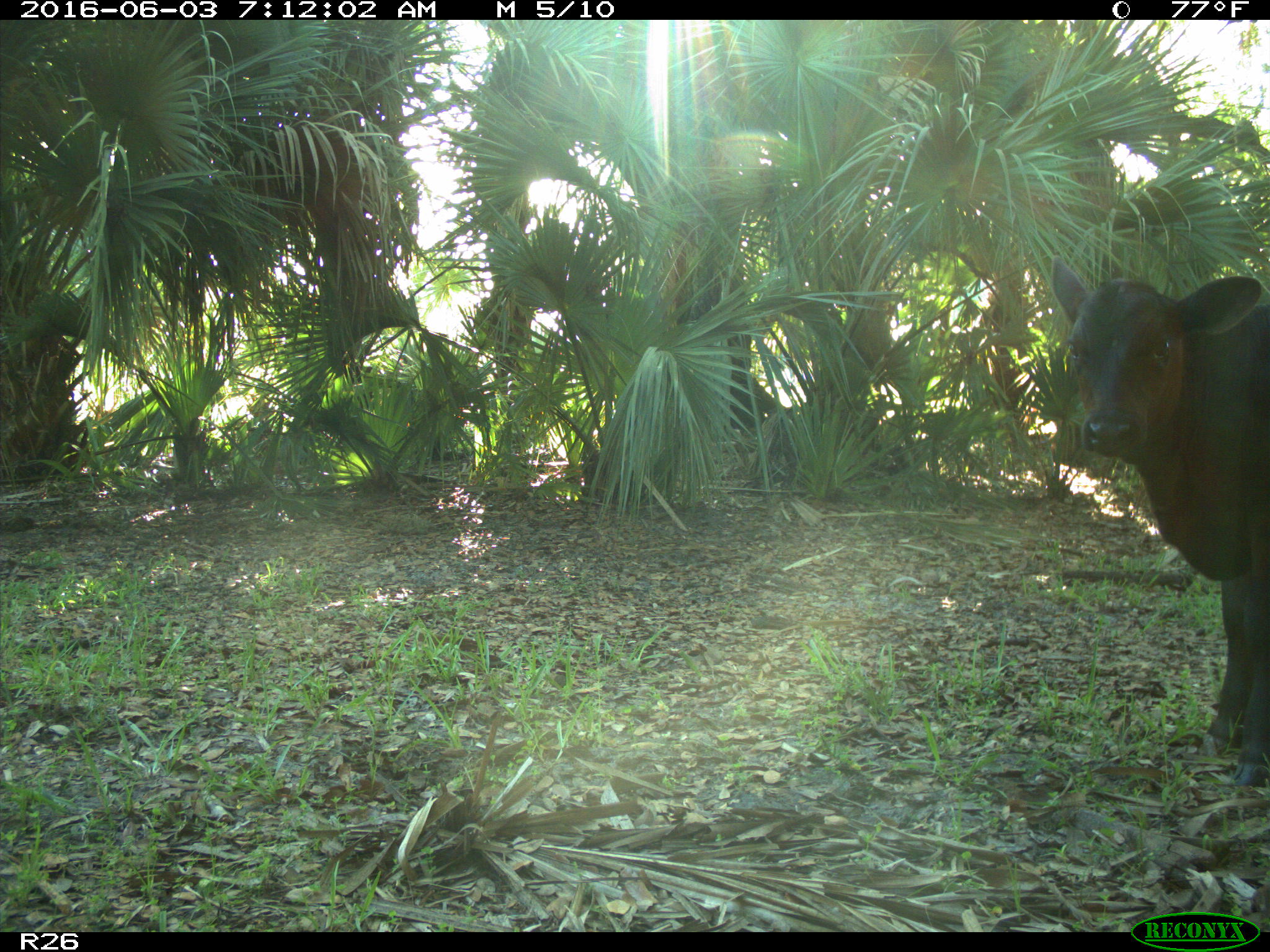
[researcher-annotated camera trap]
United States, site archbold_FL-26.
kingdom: Animalia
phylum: Chordata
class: Mammalia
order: Artiodactyla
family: Bovidae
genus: Bos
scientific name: Bos taurus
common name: domestic cow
Bos taurus (domestic cow).